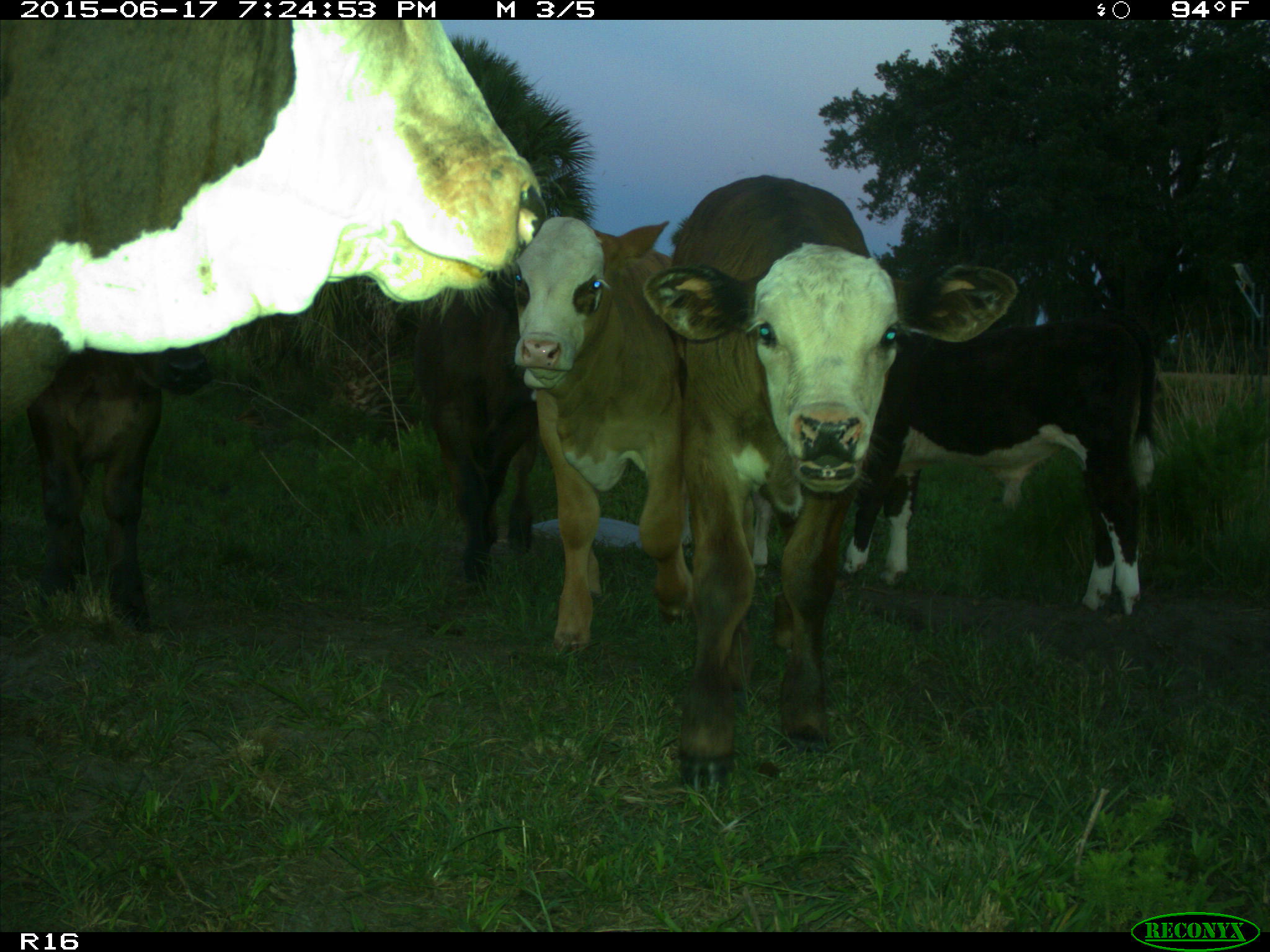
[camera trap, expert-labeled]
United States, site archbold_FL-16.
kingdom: Animalia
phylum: Chordata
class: Mammalia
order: Artiodactyla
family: Bovidae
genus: Bos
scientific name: Bos taurus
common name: domestic cow